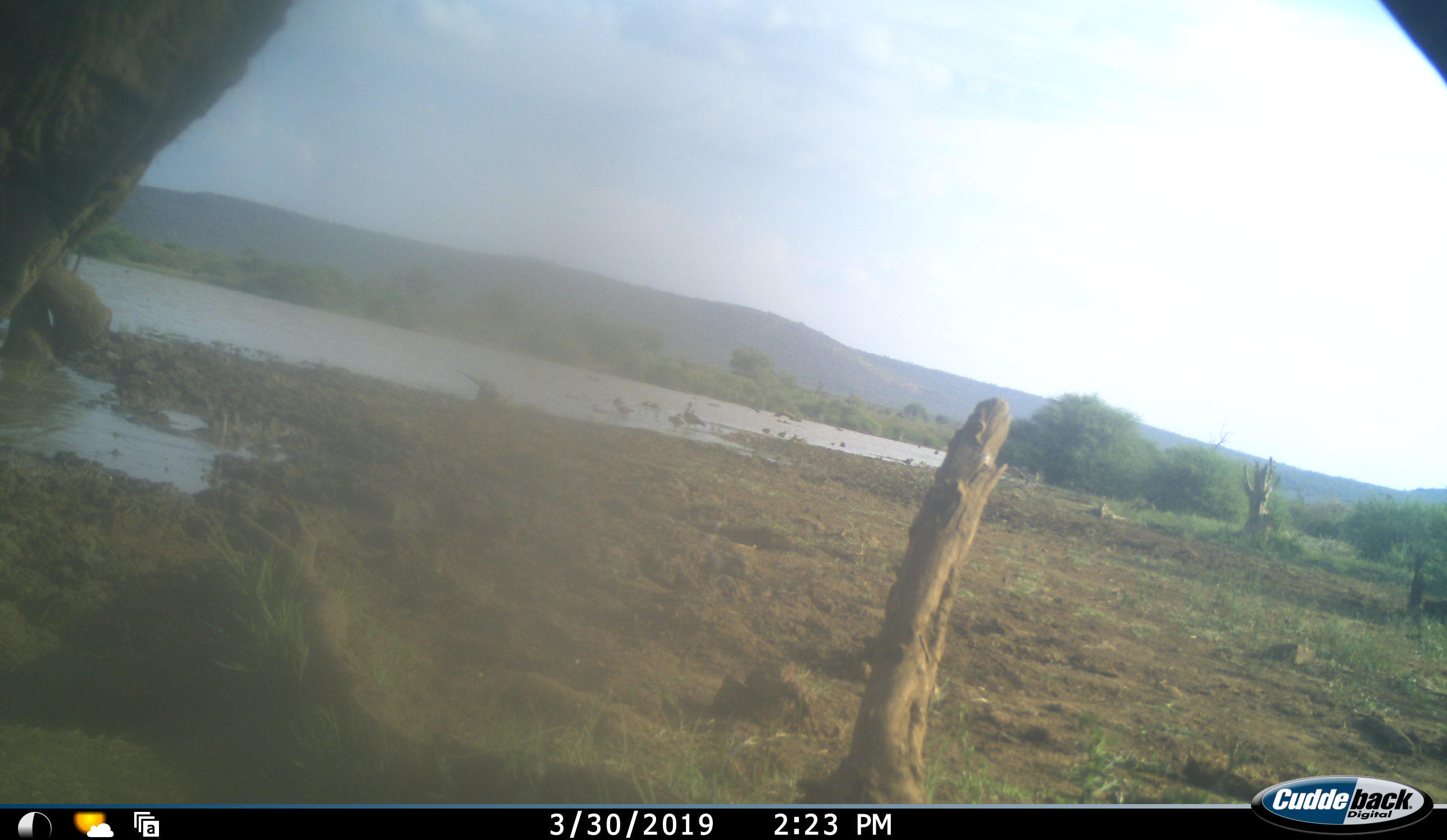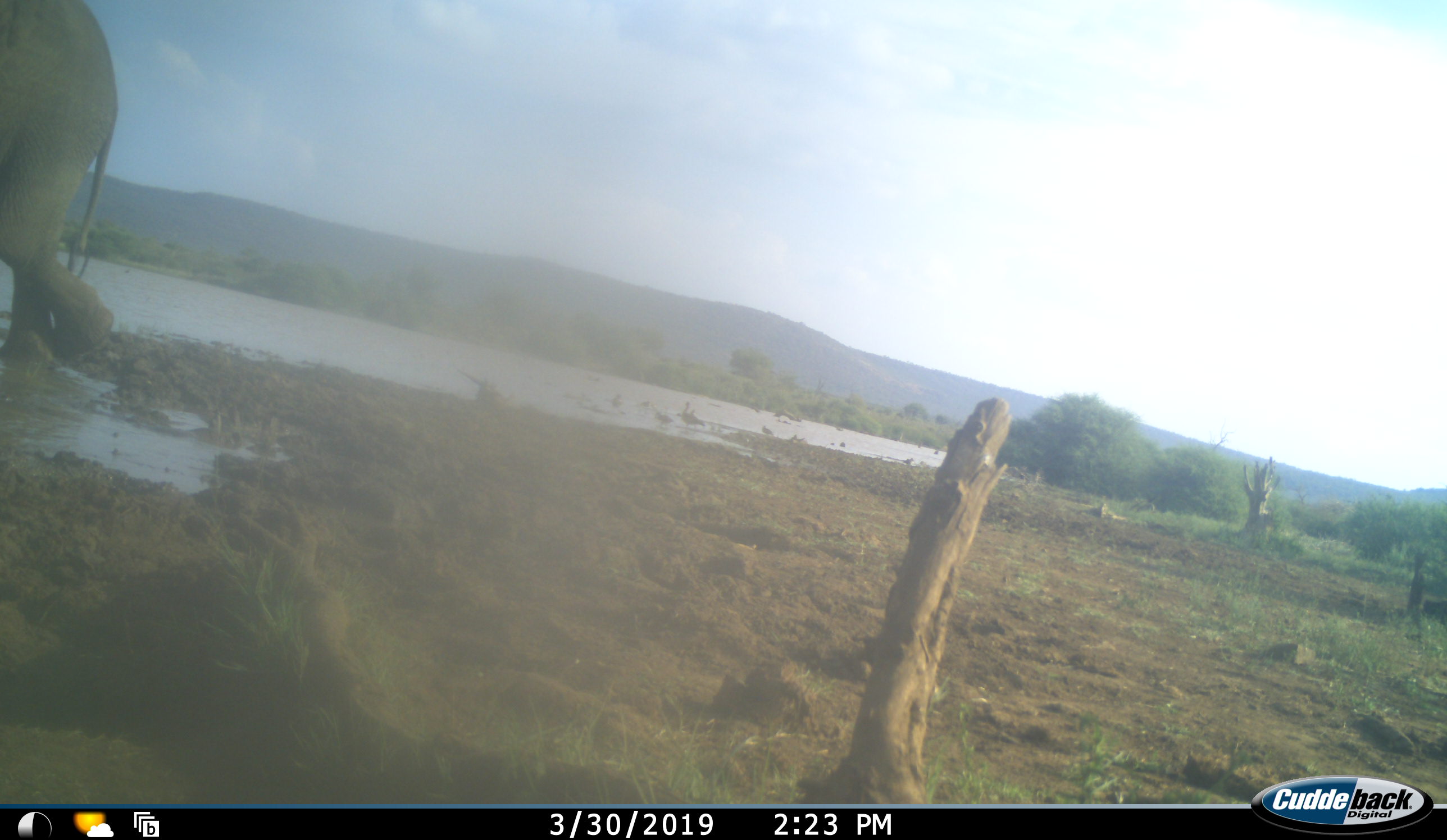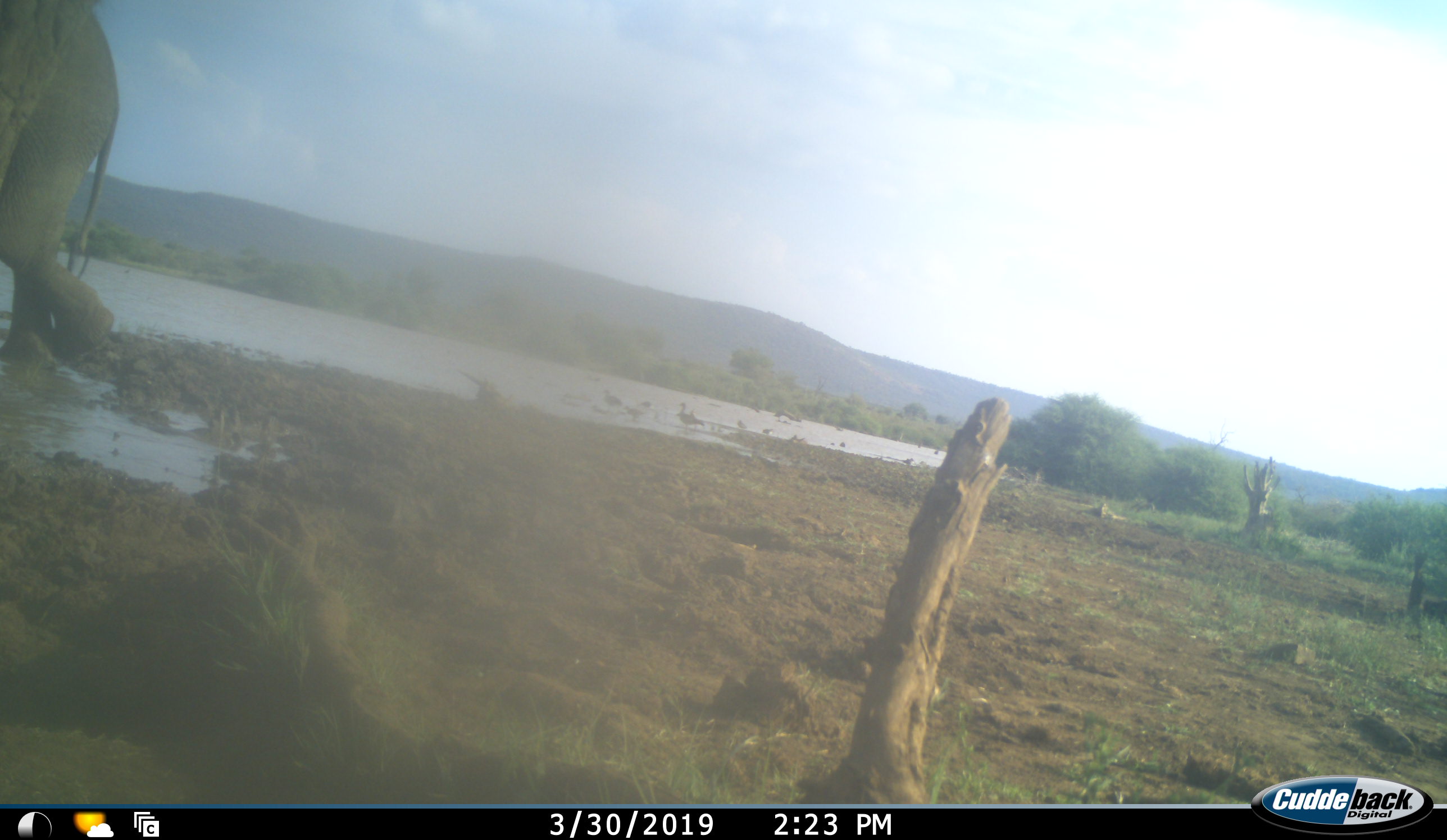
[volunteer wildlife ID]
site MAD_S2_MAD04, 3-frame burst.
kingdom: Animalia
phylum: Chordata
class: Mammalia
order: Proboscidea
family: Elephantidae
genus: Loxodonta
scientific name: Loxodonta africana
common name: african bush elephant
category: elephant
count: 2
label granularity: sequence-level